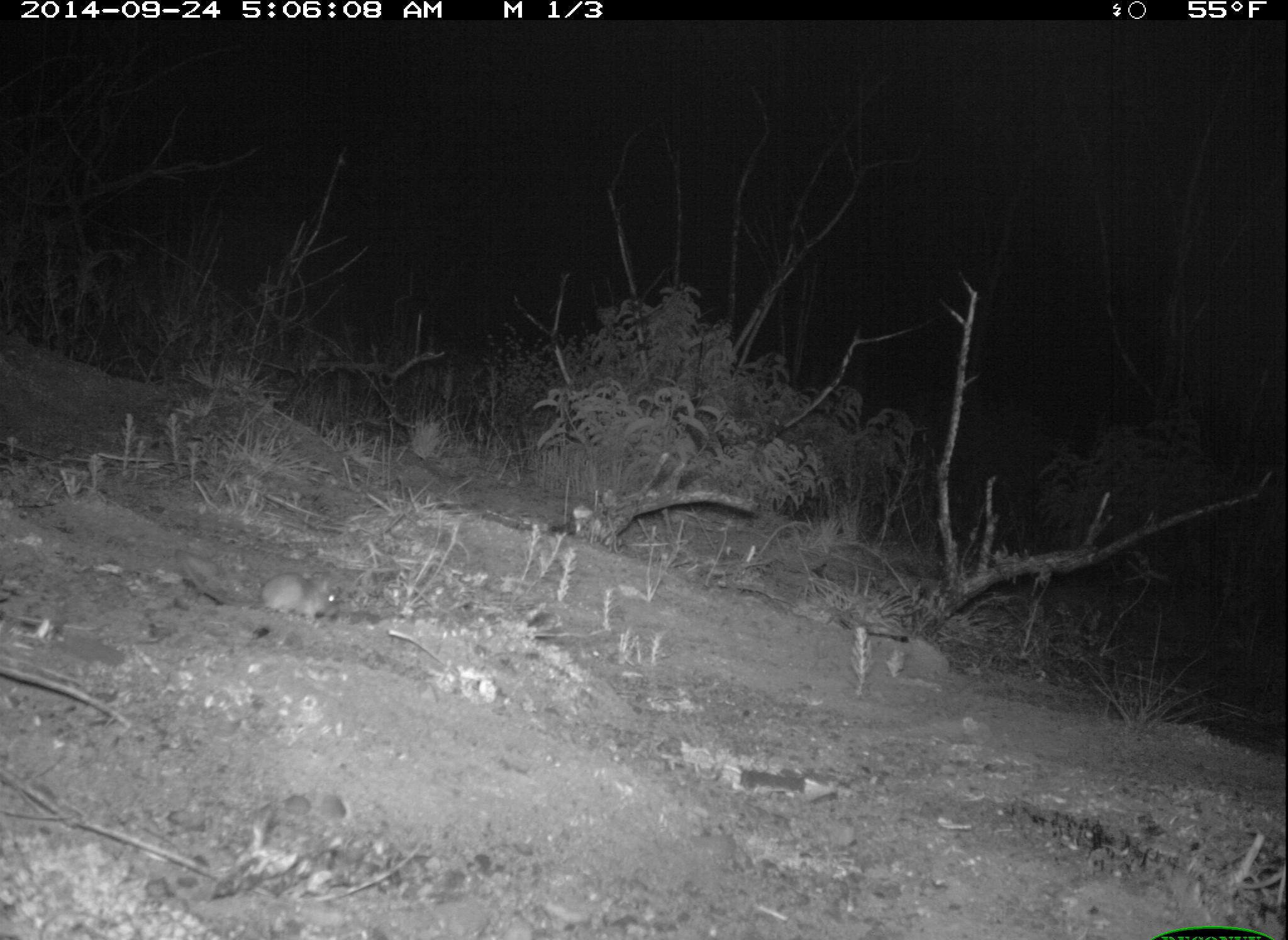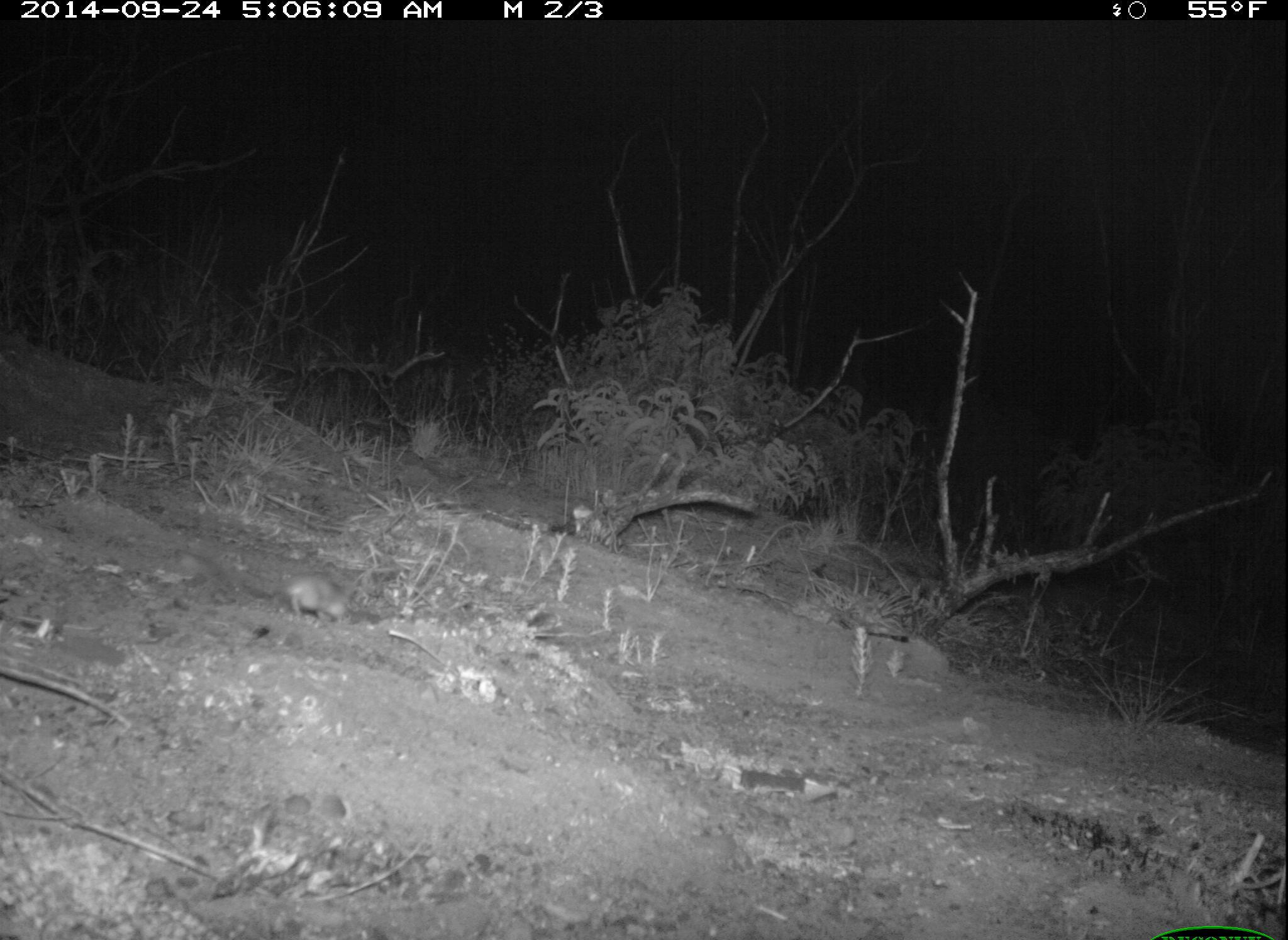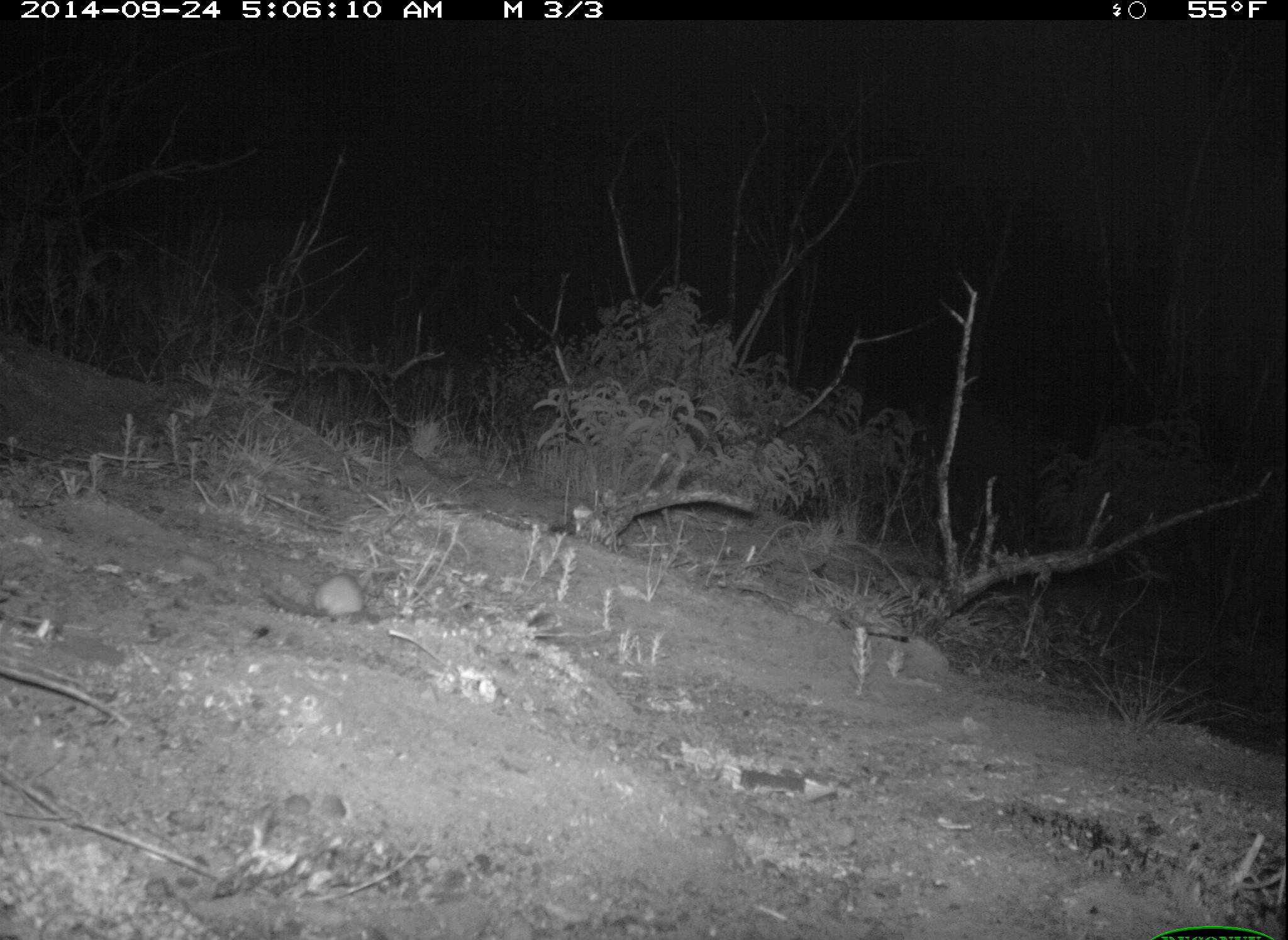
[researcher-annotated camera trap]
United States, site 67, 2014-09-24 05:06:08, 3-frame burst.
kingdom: Animalia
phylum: Chordata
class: Mammalia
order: Rodentia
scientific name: Rodentia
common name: rodent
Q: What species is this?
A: Rodent (Rodentia).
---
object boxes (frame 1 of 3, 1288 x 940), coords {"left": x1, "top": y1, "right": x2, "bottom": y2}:
rodent: {"left": 169, "top": 547, "right": 341, "bottom": 622}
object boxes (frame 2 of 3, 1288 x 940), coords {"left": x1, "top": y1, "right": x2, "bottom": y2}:
rodent: {"left": 170, "top": 548, "right": 358, "bottom": 631}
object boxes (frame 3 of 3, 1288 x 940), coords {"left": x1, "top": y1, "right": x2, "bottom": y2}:
rodent: {"left": 256, "top": 571, "right": 368, "bottom": 619}